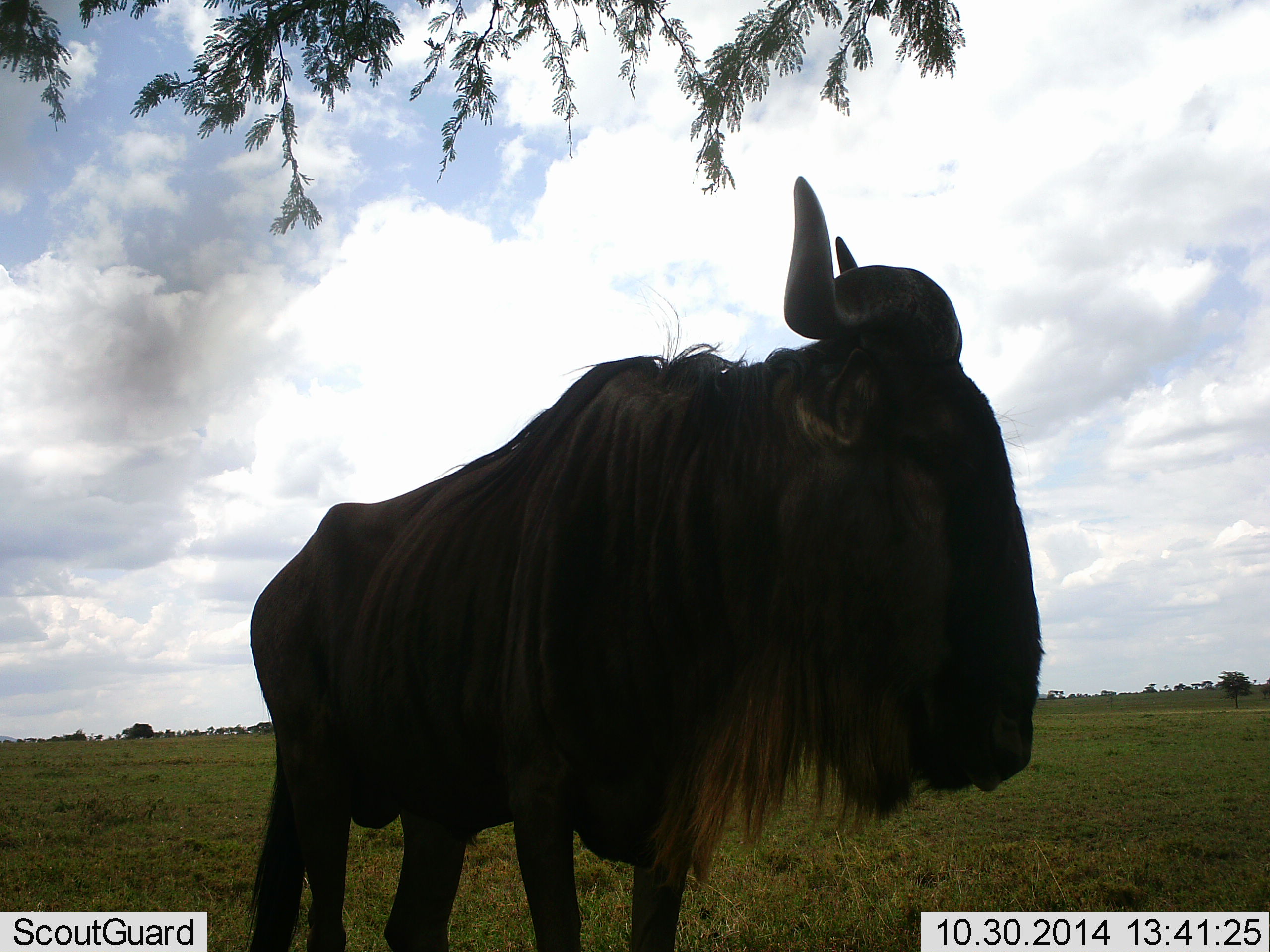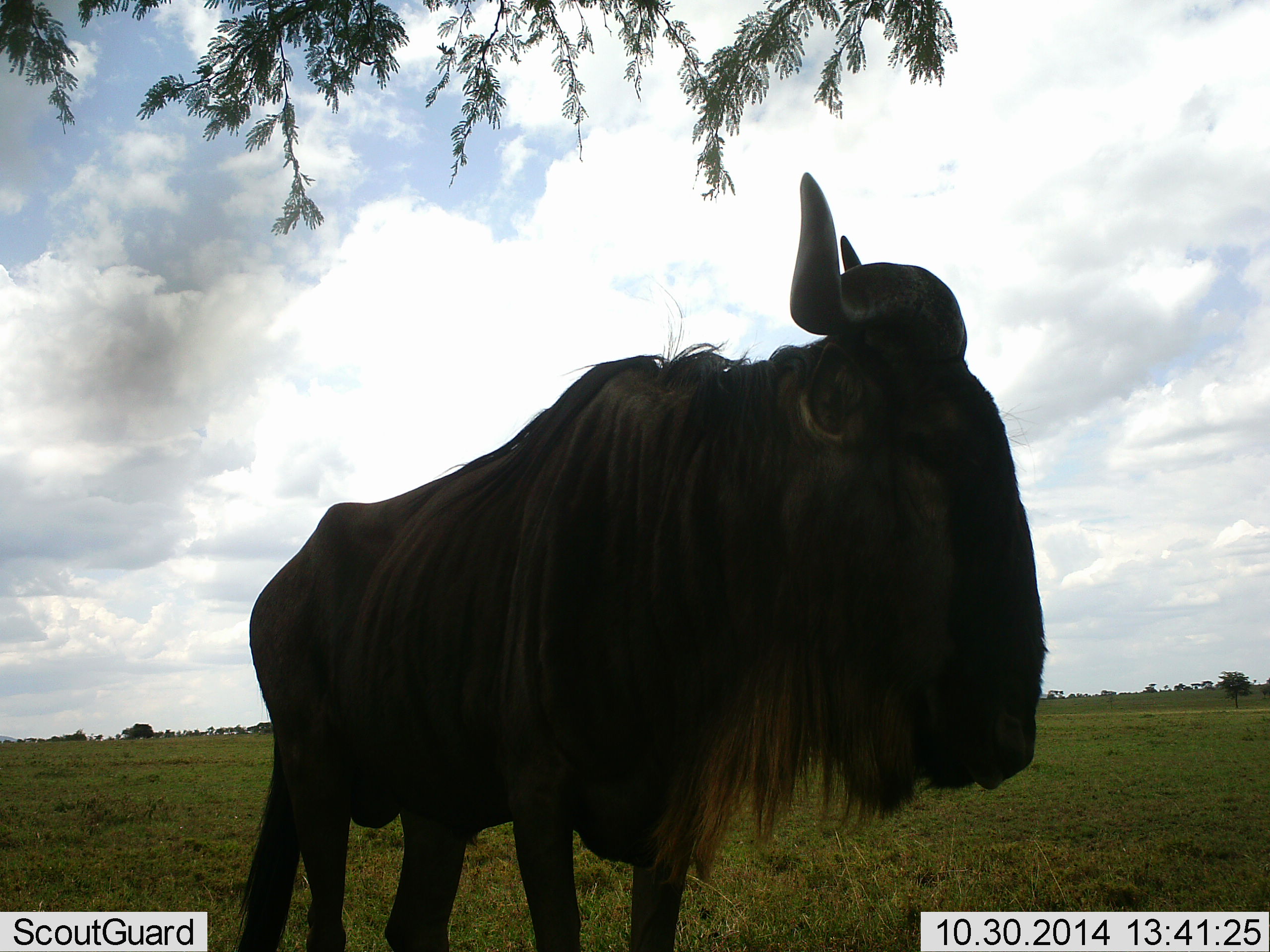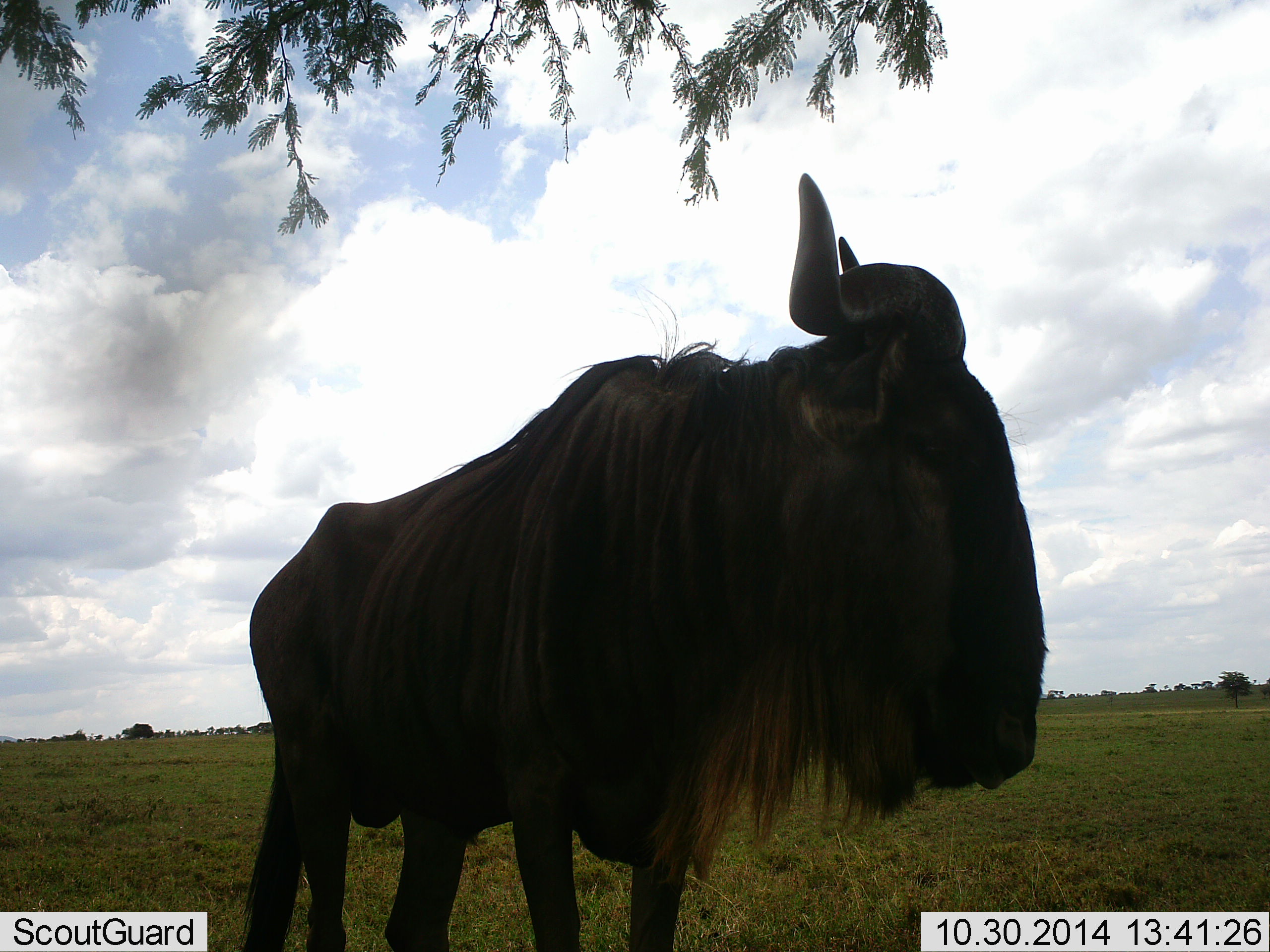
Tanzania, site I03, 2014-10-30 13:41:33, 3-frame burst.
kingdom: Animalia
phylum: Chordata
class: Mammalia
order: Artiodactyla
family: Bovidae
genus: Connochaetes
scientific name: Connochaetes taurinus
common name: blue wildebeest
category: wildebeest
Wildebeest (blue wildebeest) (Connochaetes taurinus), count 1. Behavior (volunteer vote fractions): standing 100%, resting 0%, moving 0%, interacting 0%. Young present (vote fraction): 0%. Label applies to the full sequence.